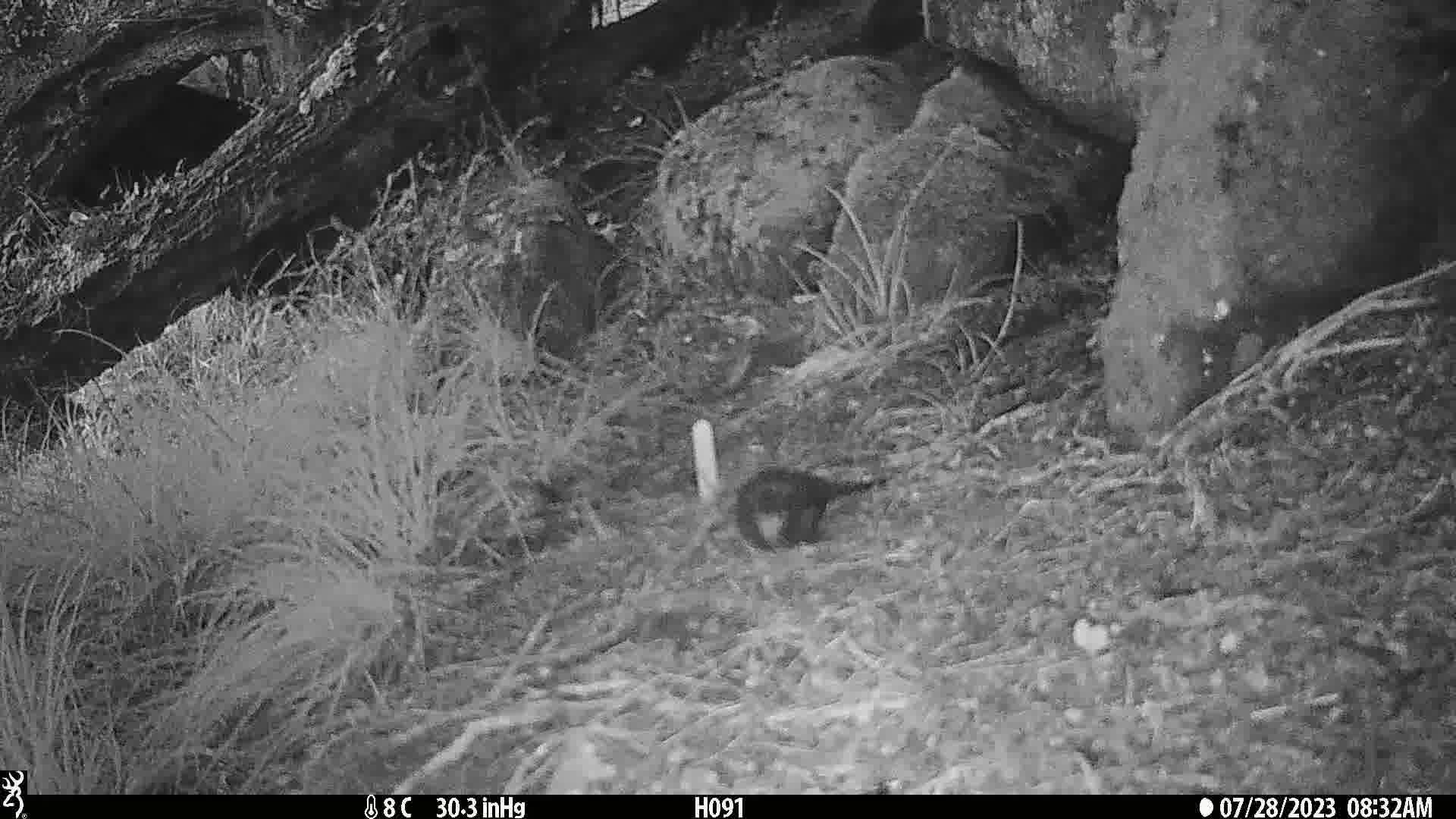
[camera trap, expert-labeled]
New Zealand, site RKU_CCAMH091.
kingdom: Animalia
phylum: Chordata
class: Aves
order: Passeriformes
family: Turdidae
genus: Turdus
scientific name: Turdus merula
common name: eurasian blackbird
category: blackbird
Blackbird (eurasian blackbird) (Turdus merula).